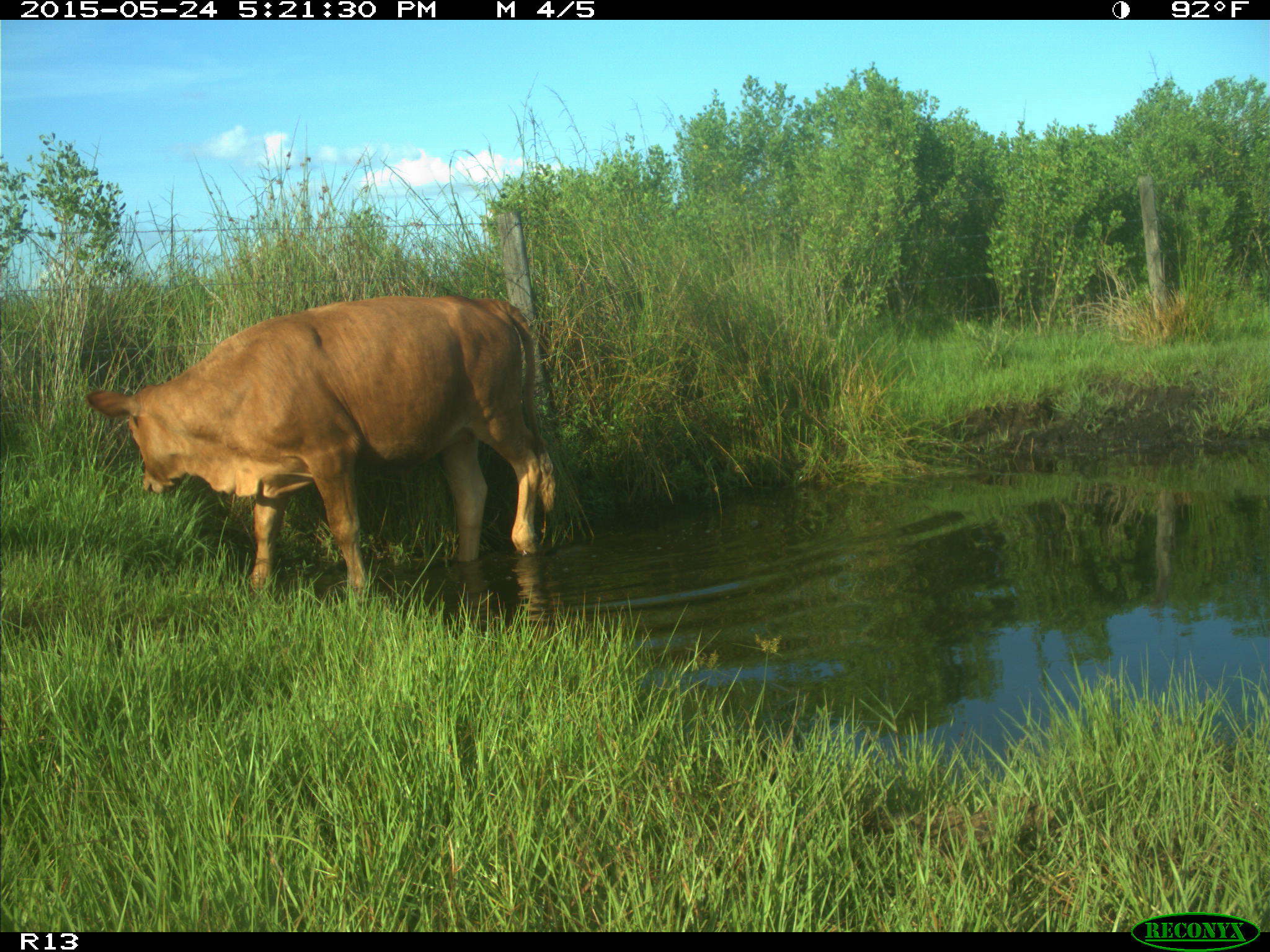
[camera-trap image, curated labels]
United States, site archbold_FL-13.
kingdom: Animalia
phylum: Chordata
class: Mammalia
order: Artiodactyla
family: Bovidae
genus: Bos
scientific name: Bos taurus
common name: domestic cow